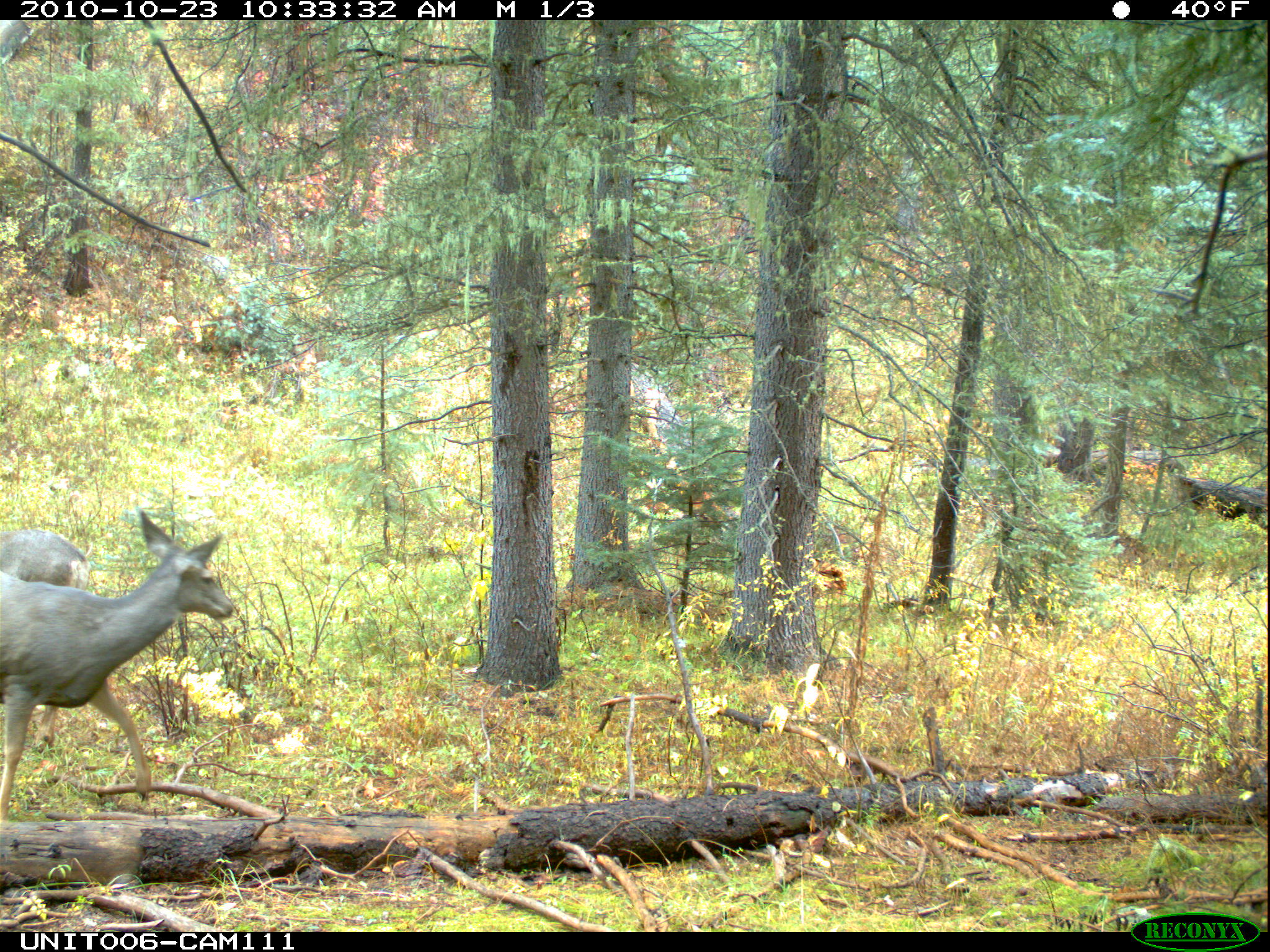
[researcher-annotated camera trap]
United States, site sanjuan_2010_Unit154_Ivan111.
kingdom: Animalia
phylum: Chordata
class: Mammalia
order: Artiodactyla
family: Cervidae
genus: Odocoileus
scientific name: Odocoileus hemionus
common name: mule deer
Odocoileus hemionus (mule deer).